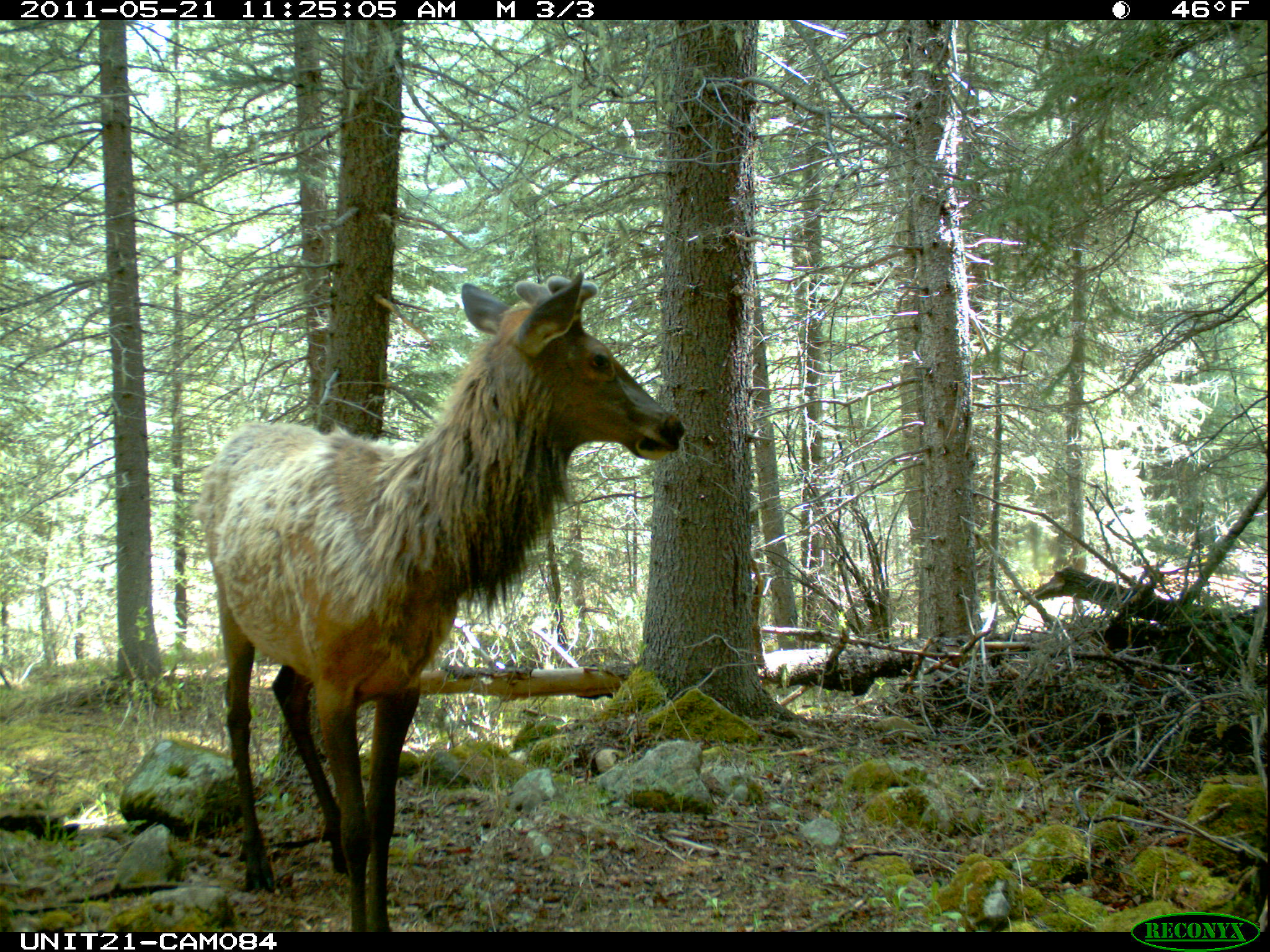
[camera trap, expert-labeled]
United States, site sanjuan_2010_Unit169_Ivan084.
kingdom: Animalia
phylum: Chordata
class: Mammalia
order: Artiodactyla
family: Cervidae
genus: Cervus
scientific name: Cervus elaphus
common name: red deer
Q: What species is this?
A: Cervus elaphus (red deer).